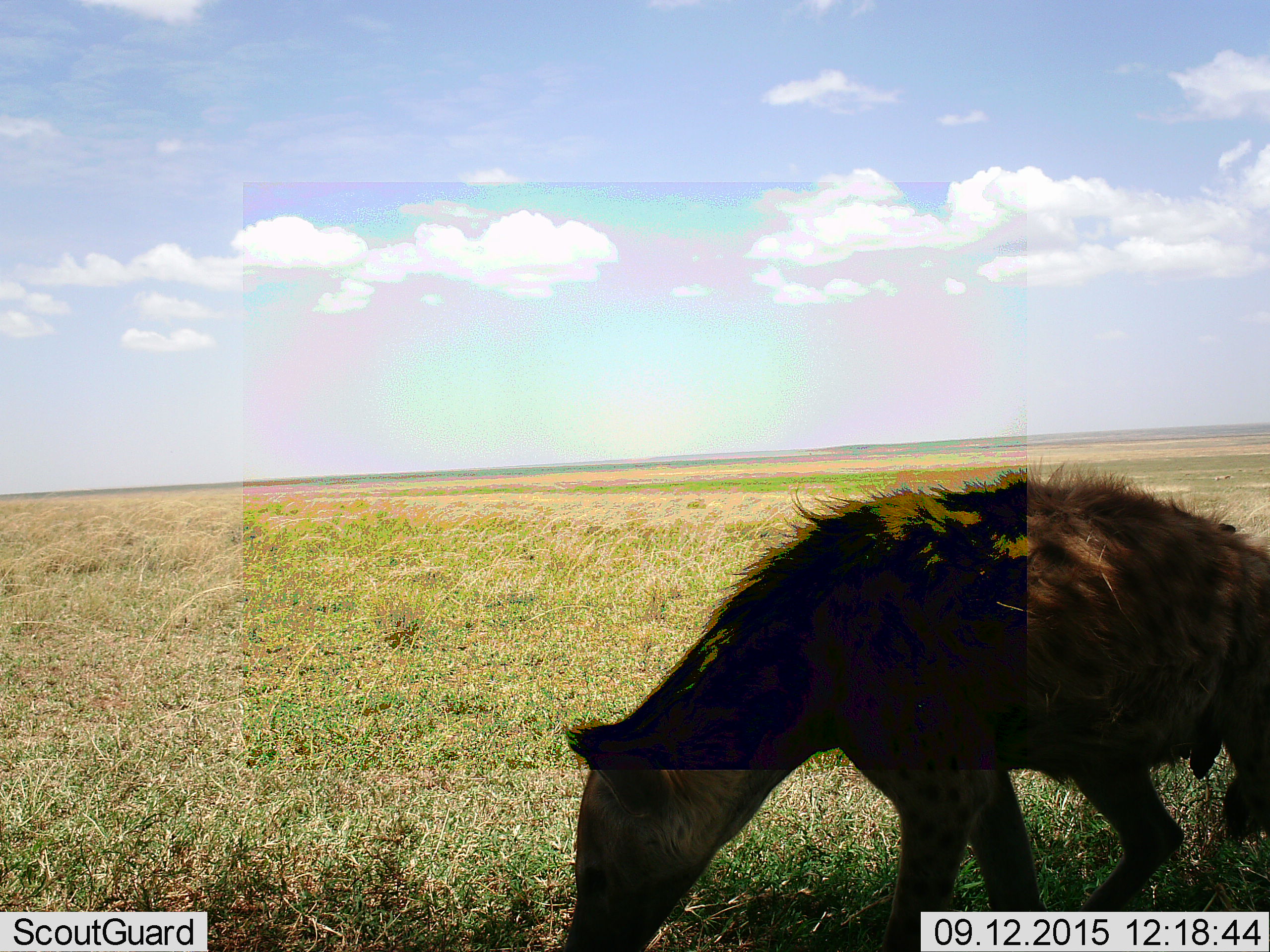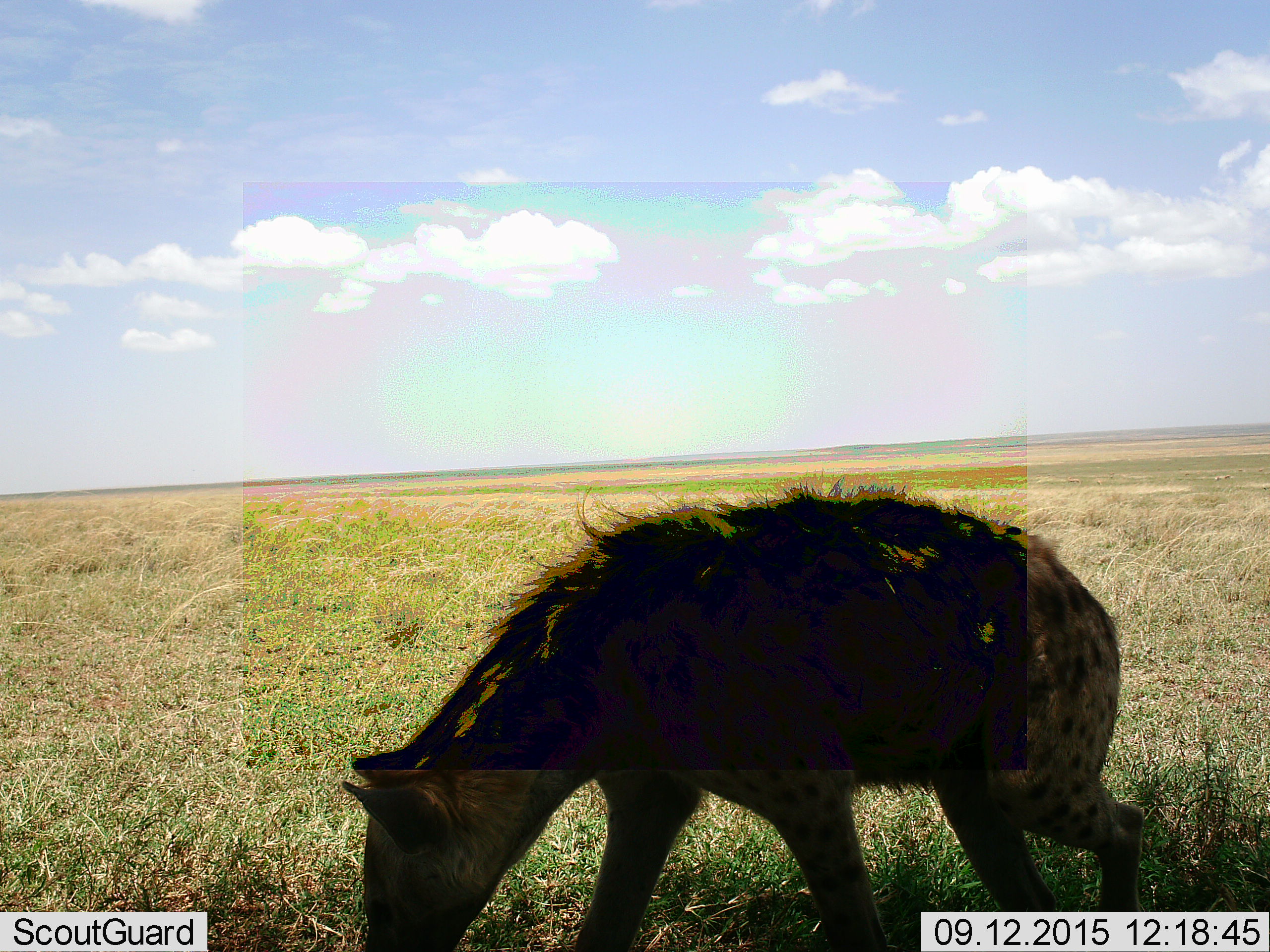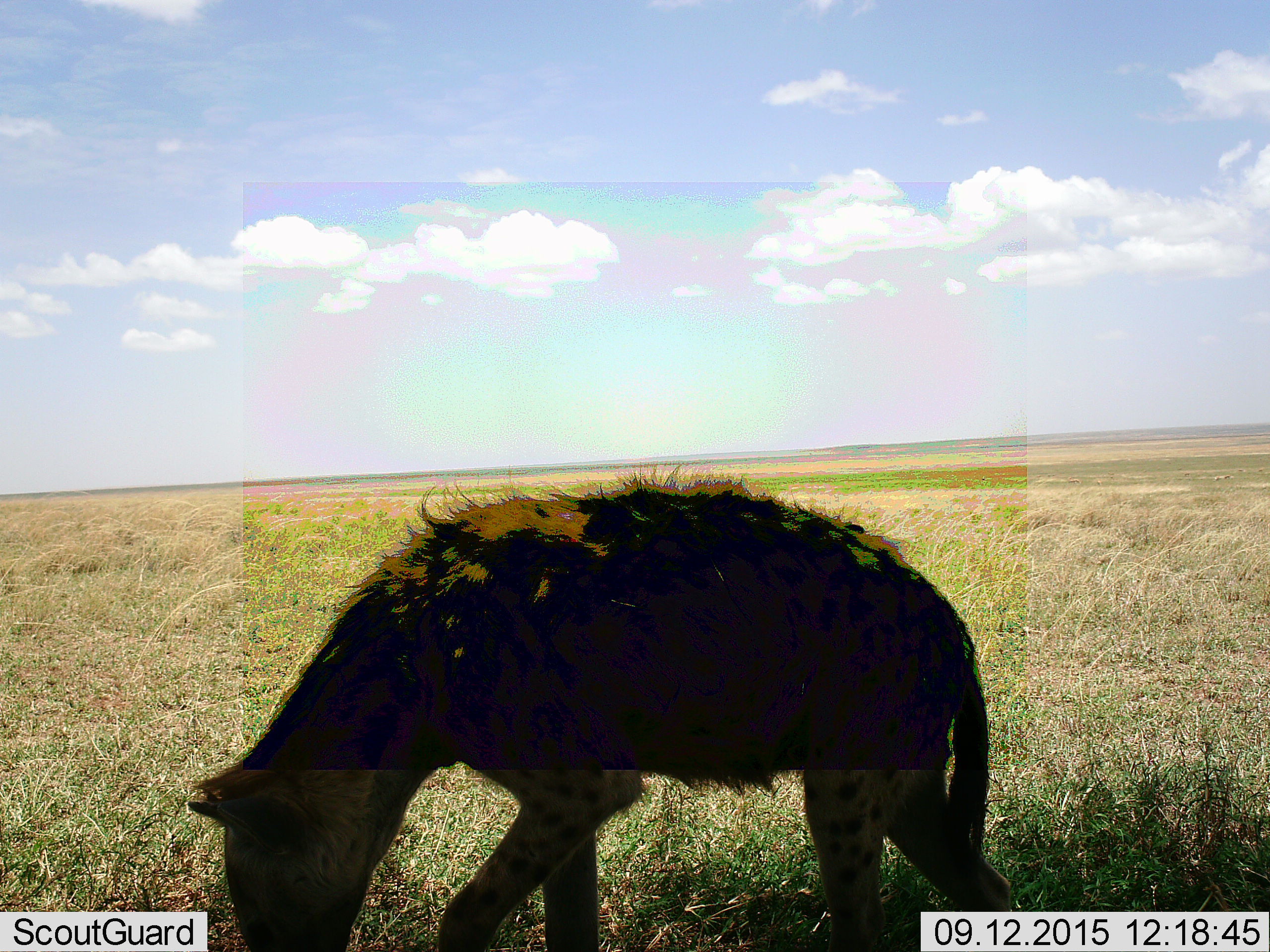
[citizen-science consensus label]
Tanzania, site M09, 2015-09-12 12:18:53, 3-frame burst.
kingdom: Animalia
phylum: Chordata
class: Mammalia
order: Carnivora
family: Hyaenidae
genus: Crocuta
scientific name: Crocuta crocuta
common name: spotted hyena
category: hyenaspotted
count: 1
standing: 0%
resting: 0%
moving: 100%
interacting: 11%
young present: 0%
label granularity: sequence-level